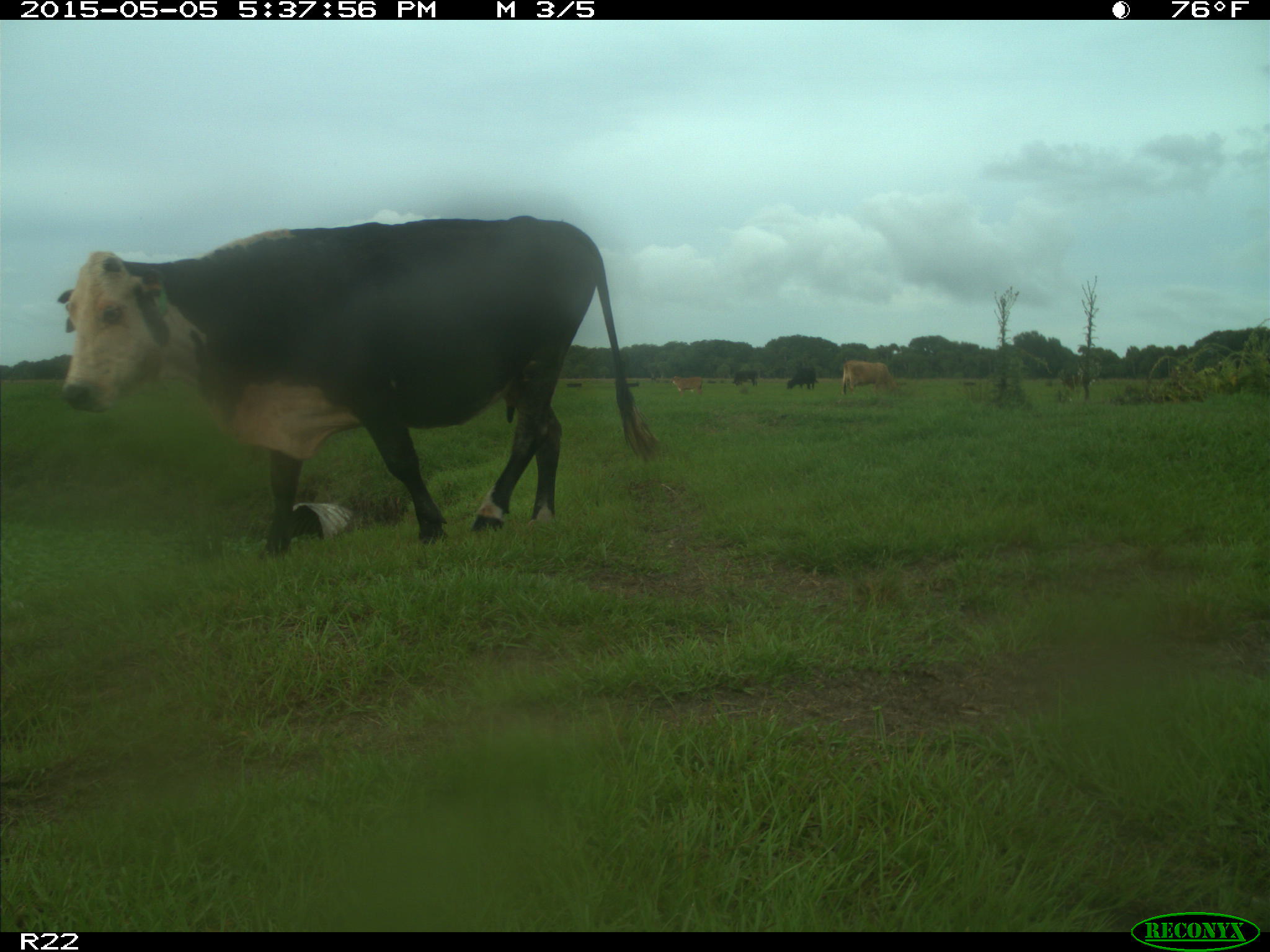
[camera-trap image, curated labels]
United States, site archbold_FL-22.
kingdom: Animalia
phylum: Chordata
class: Mammalia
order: Artiodactyla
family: Bovidae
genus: Bos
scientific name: Bos taurus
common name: domestic cow